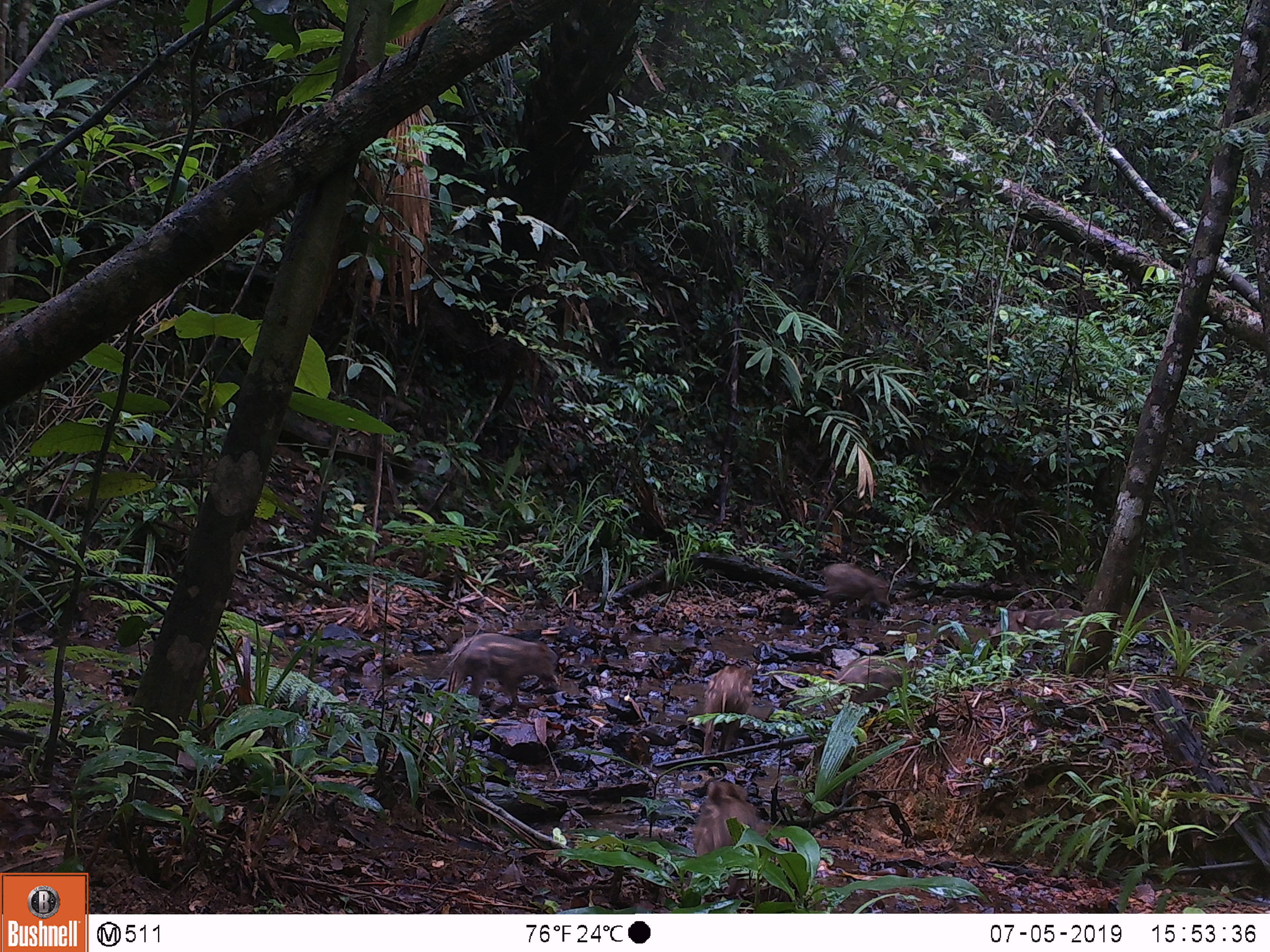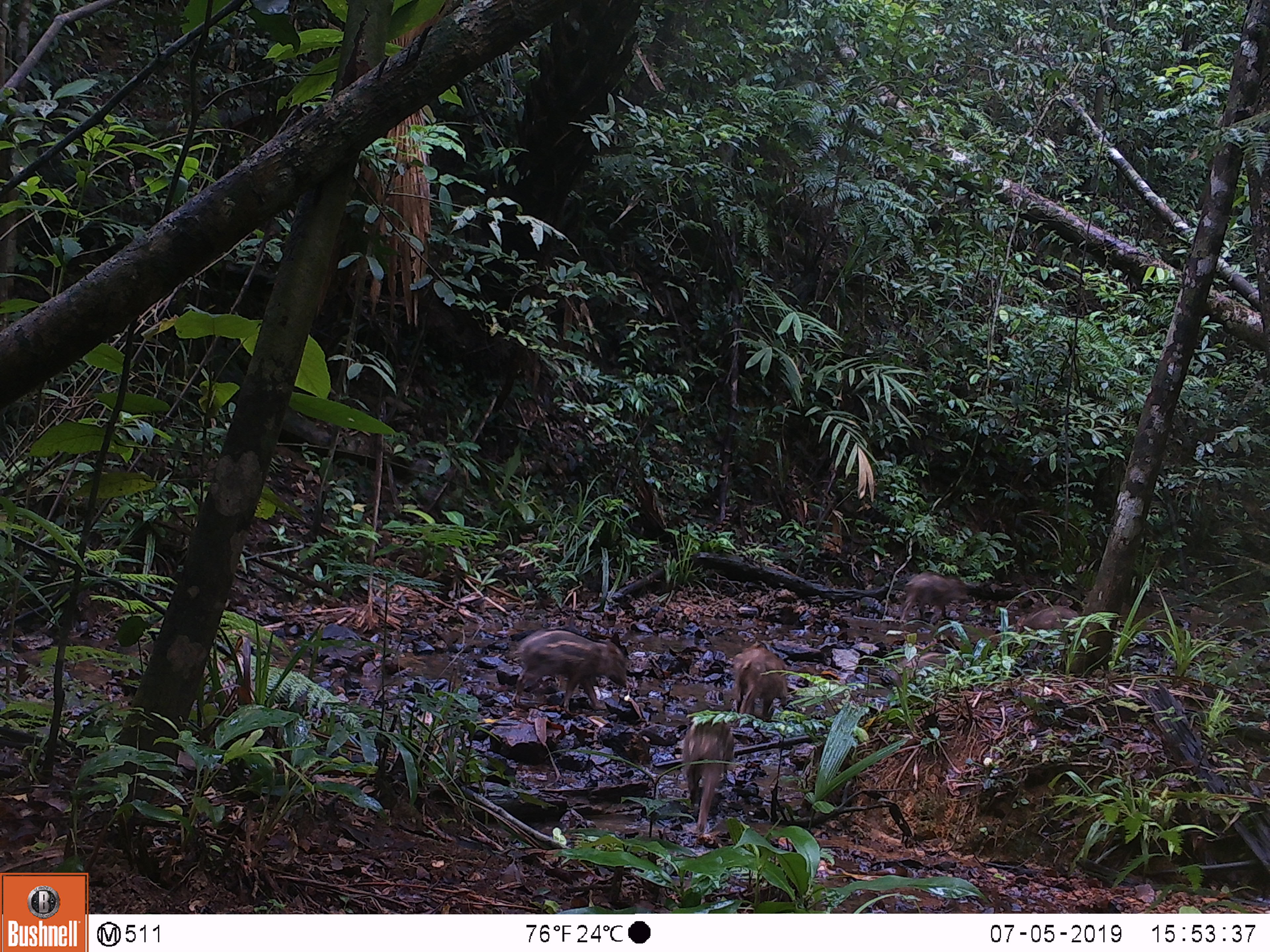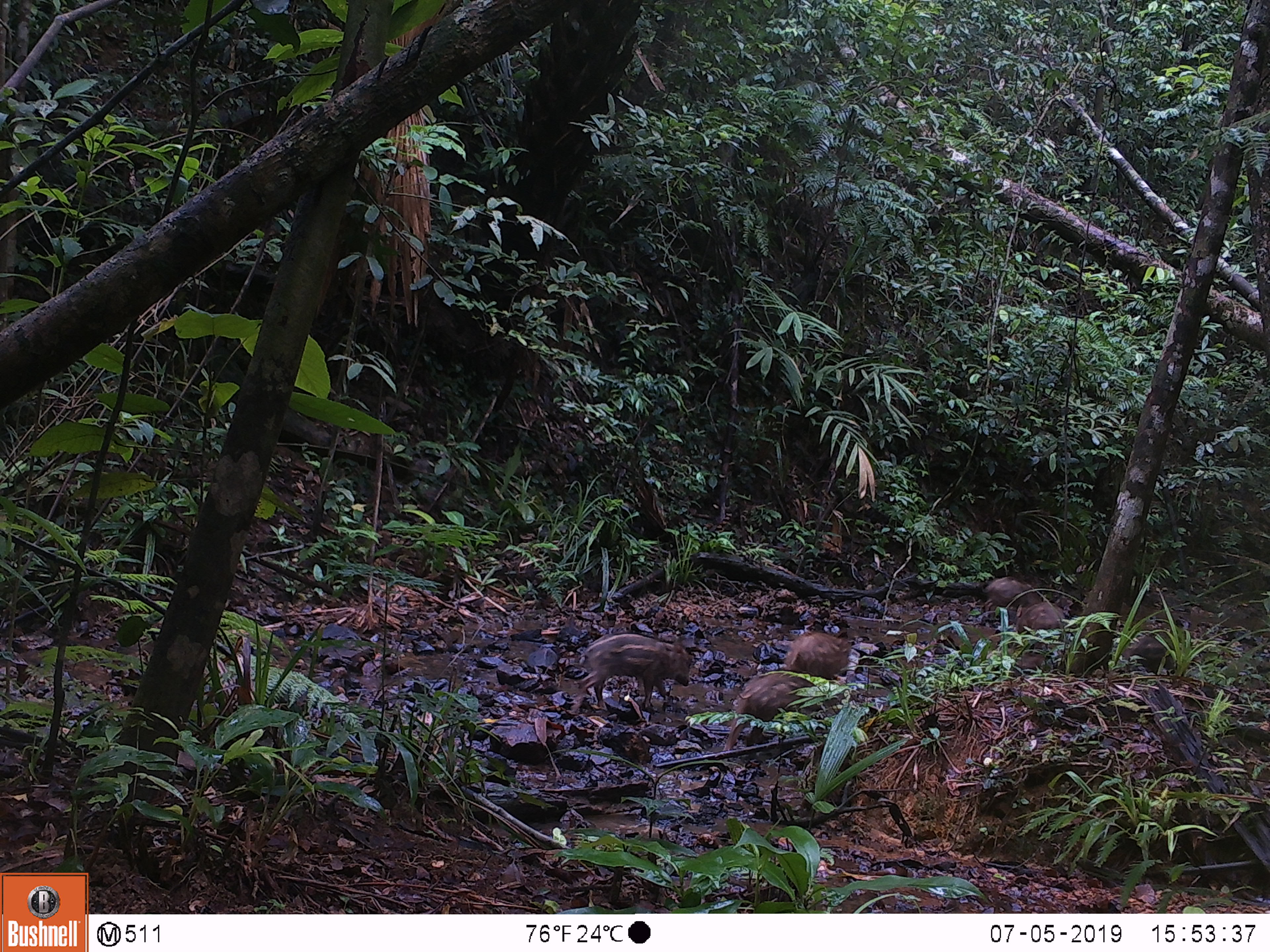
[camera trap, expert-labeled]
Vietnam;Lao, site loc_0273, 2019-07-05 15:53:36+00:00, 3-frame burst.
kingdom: Animalia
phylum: Chordata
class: Mammalia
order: Artiodactyla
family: Suidae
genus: Sus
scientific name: Sus scrofa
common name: eurasian wild pig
Eurasian wild pig (Sus scrofa). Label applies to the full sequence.